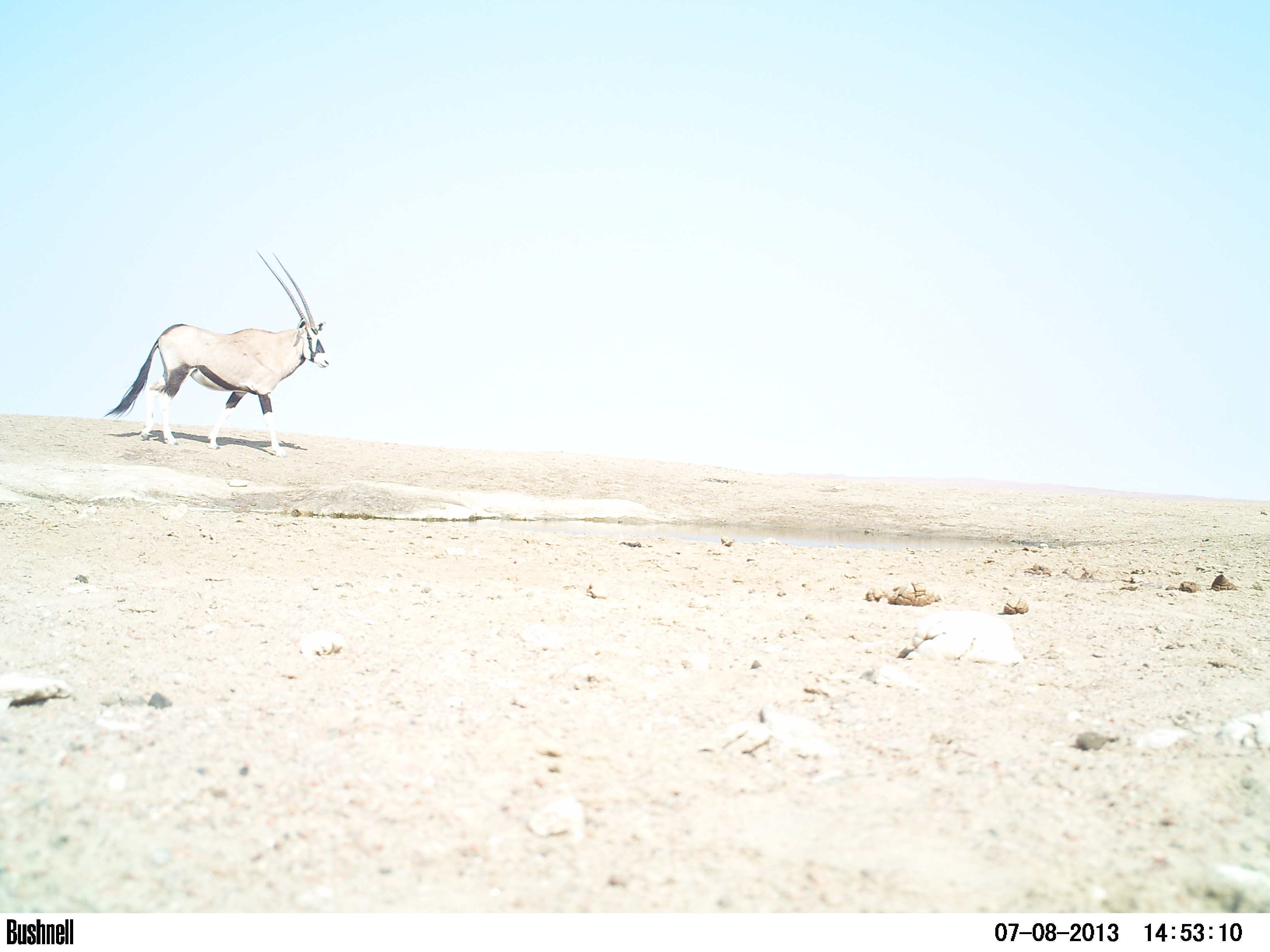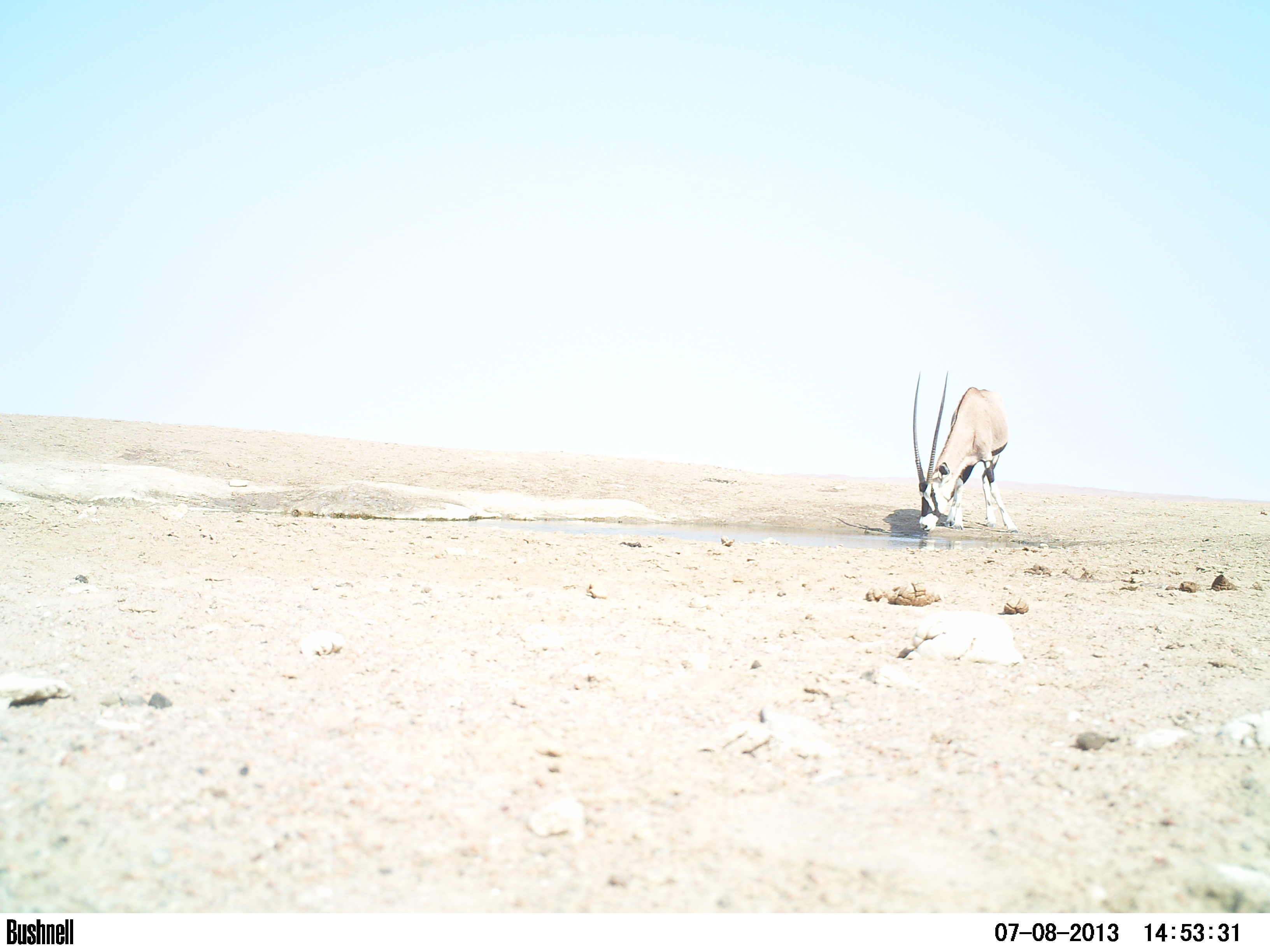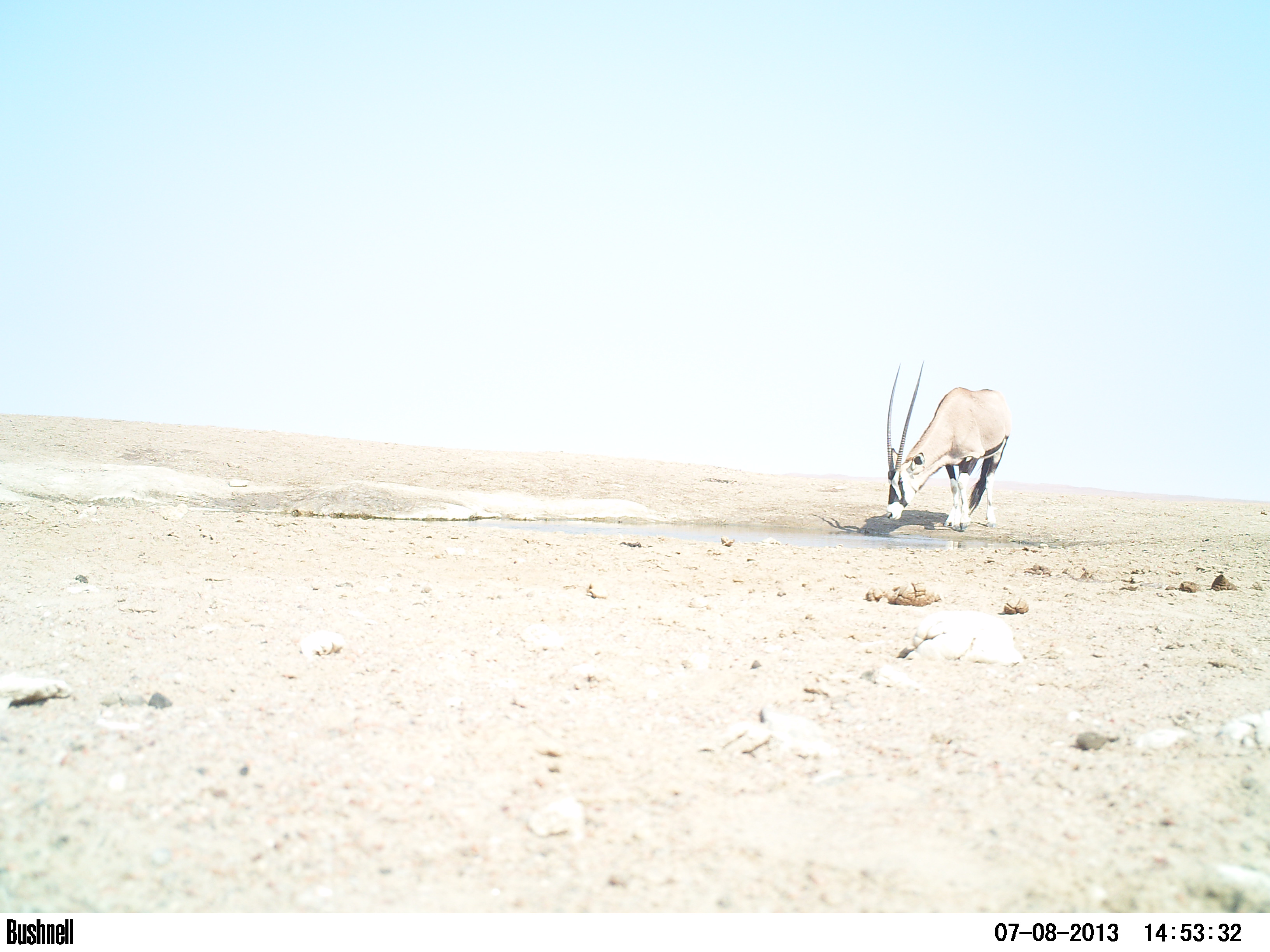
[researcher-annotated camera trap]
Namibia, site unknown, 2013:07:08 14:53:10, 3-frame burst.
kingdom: Animalia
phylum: Chordata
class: Mammalia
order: Artiodactyla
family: Bovidae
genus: Oryx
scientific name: Oryx gazella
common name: gemsbok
Oryx gazella (gemsbok).